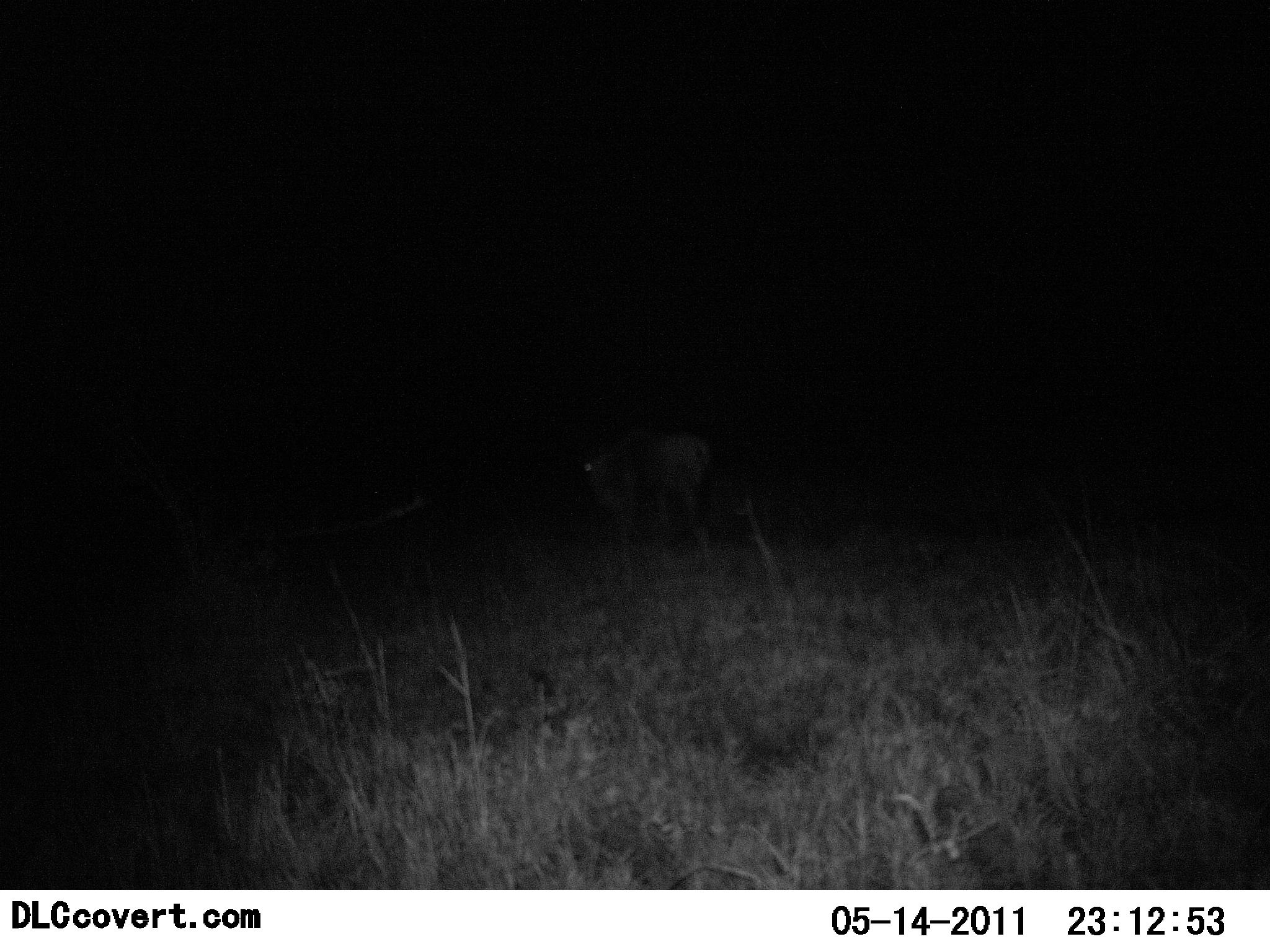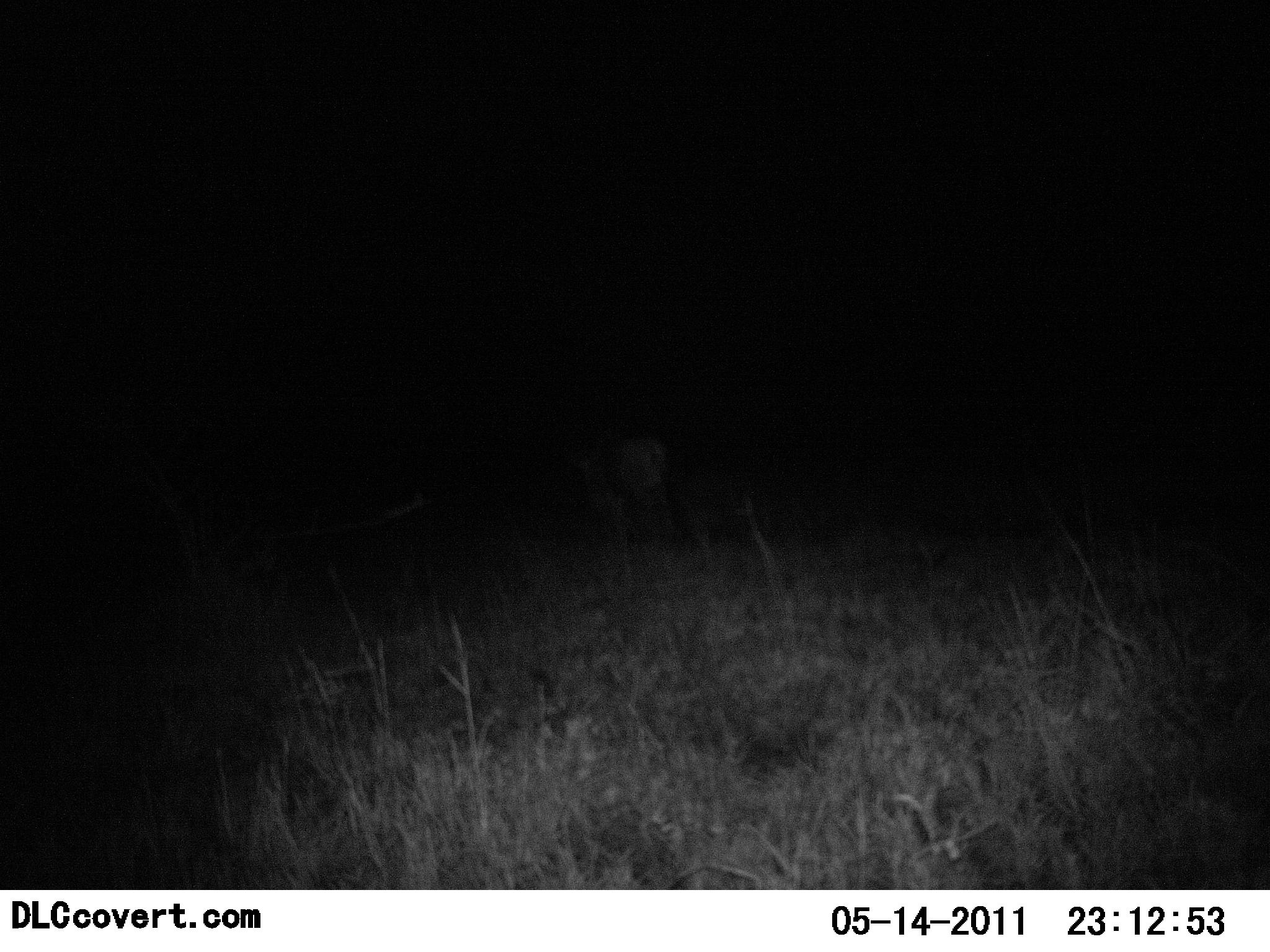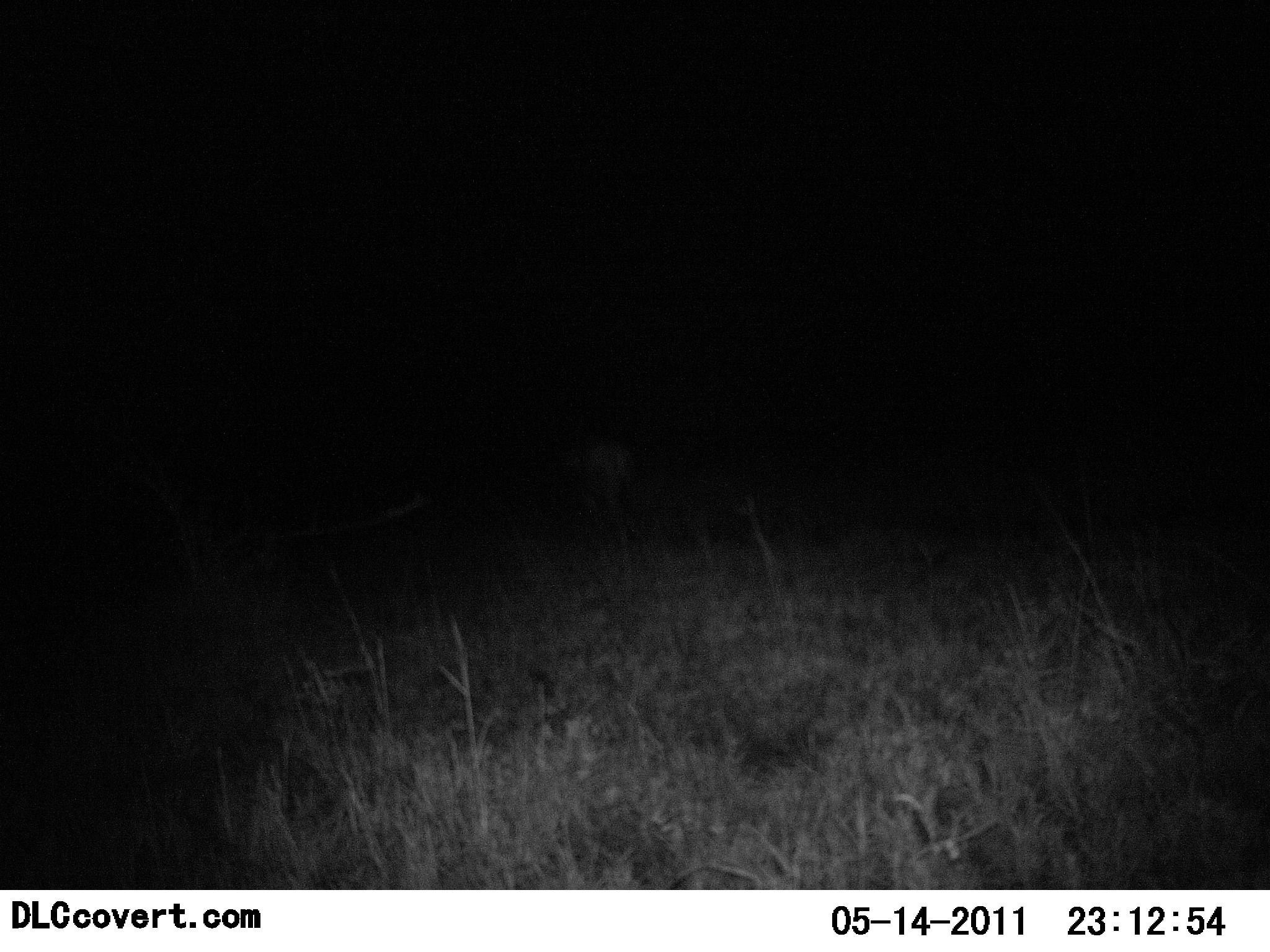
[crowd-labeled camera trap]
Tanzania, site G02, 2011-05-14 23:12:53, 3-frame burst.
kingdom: Animalia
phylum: Chordata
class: Mammalia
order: Artiodactyla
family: Bovidae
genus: Connochaetes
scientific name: Connochaetes taurinus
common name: blue wildebeest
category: wildebeest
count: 1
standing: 14%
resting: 0%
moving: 100%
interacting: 0%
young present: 0%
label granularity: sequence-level